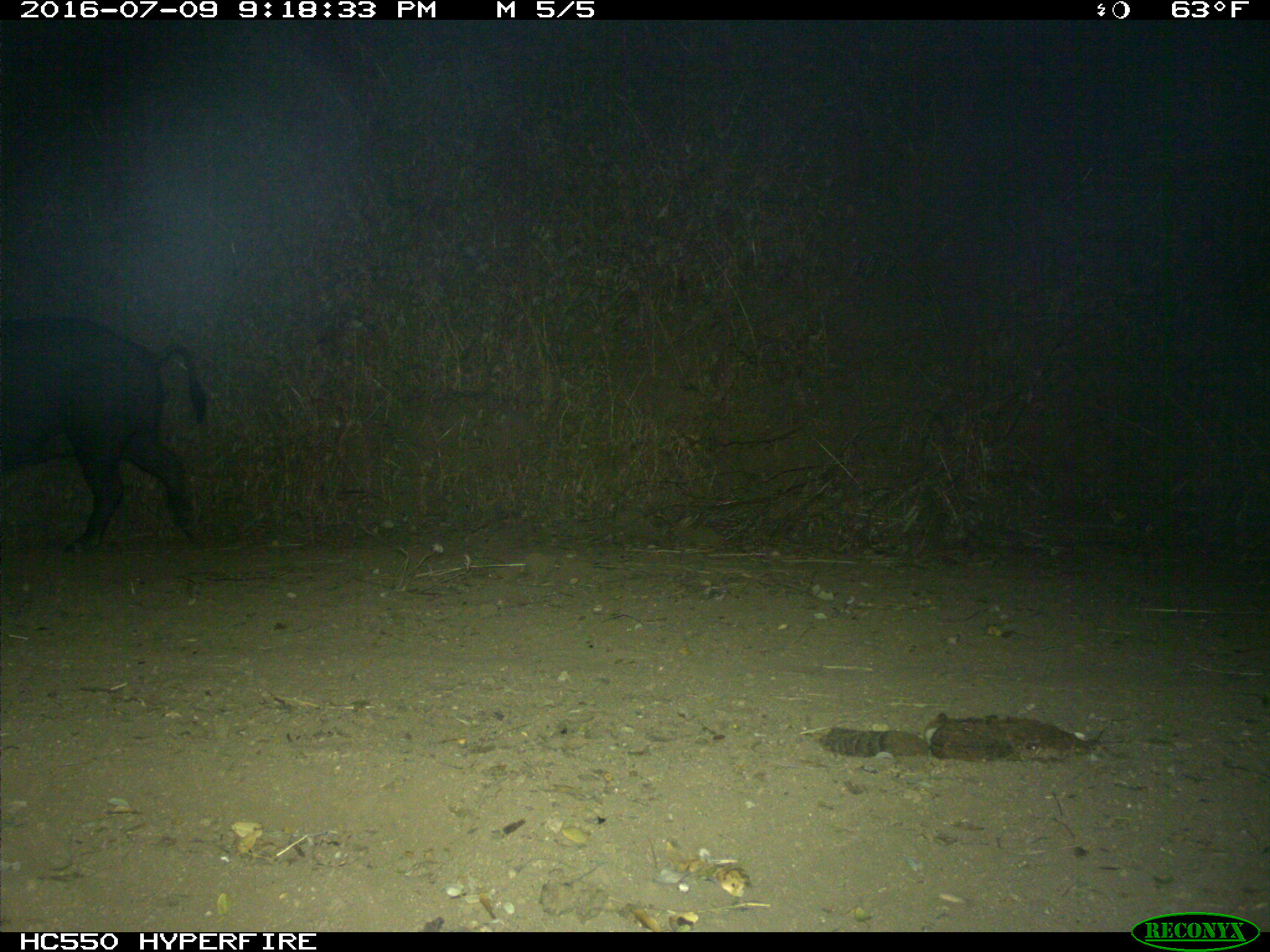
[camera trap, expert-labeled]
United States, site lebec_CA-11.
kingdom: Animalia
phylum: Chordata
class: Mammalia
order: Artiodactyla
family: Suidae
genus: Sus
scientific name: Sus scrofa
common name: wild boar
Sus scrofa (wild boar).